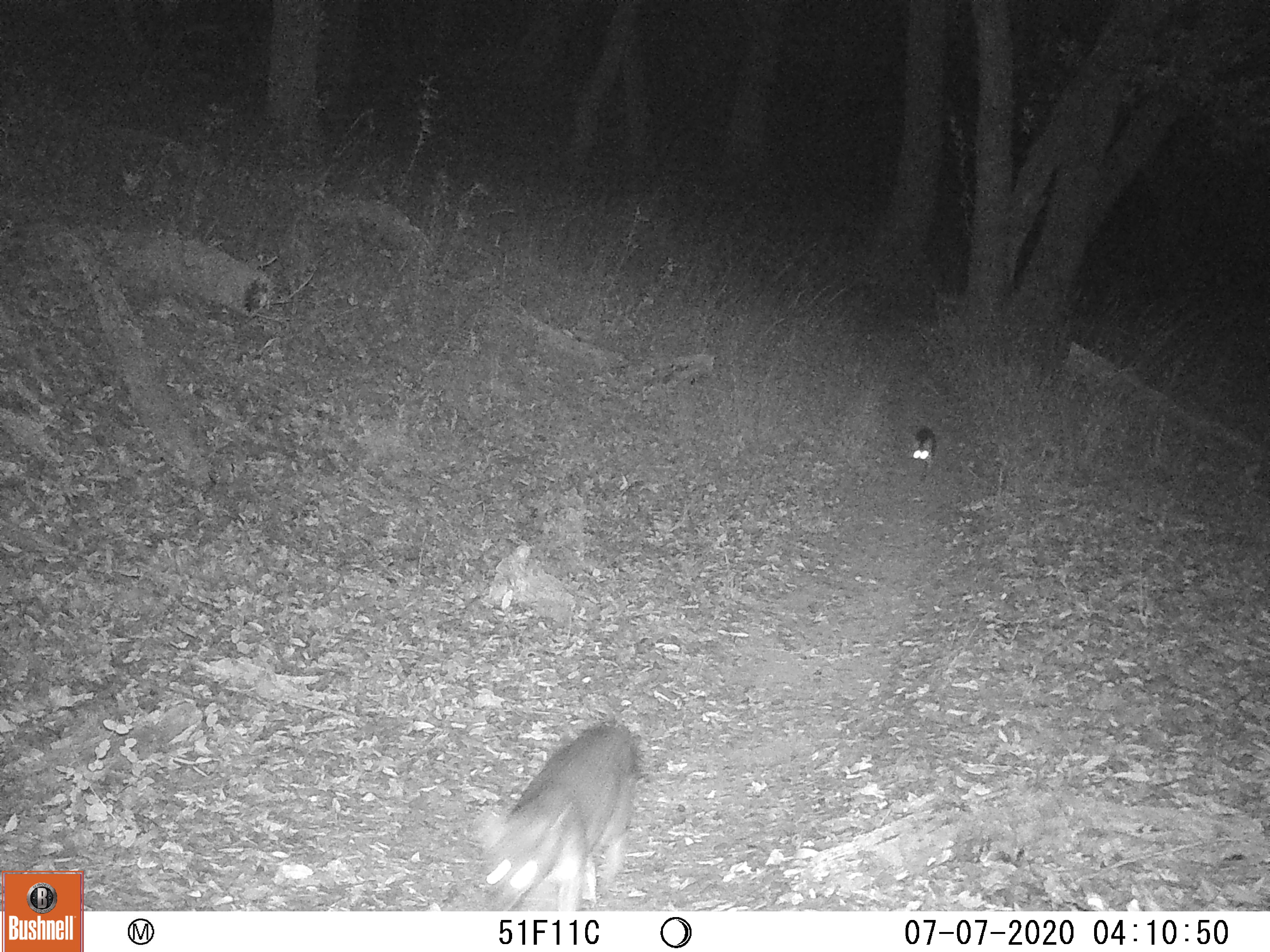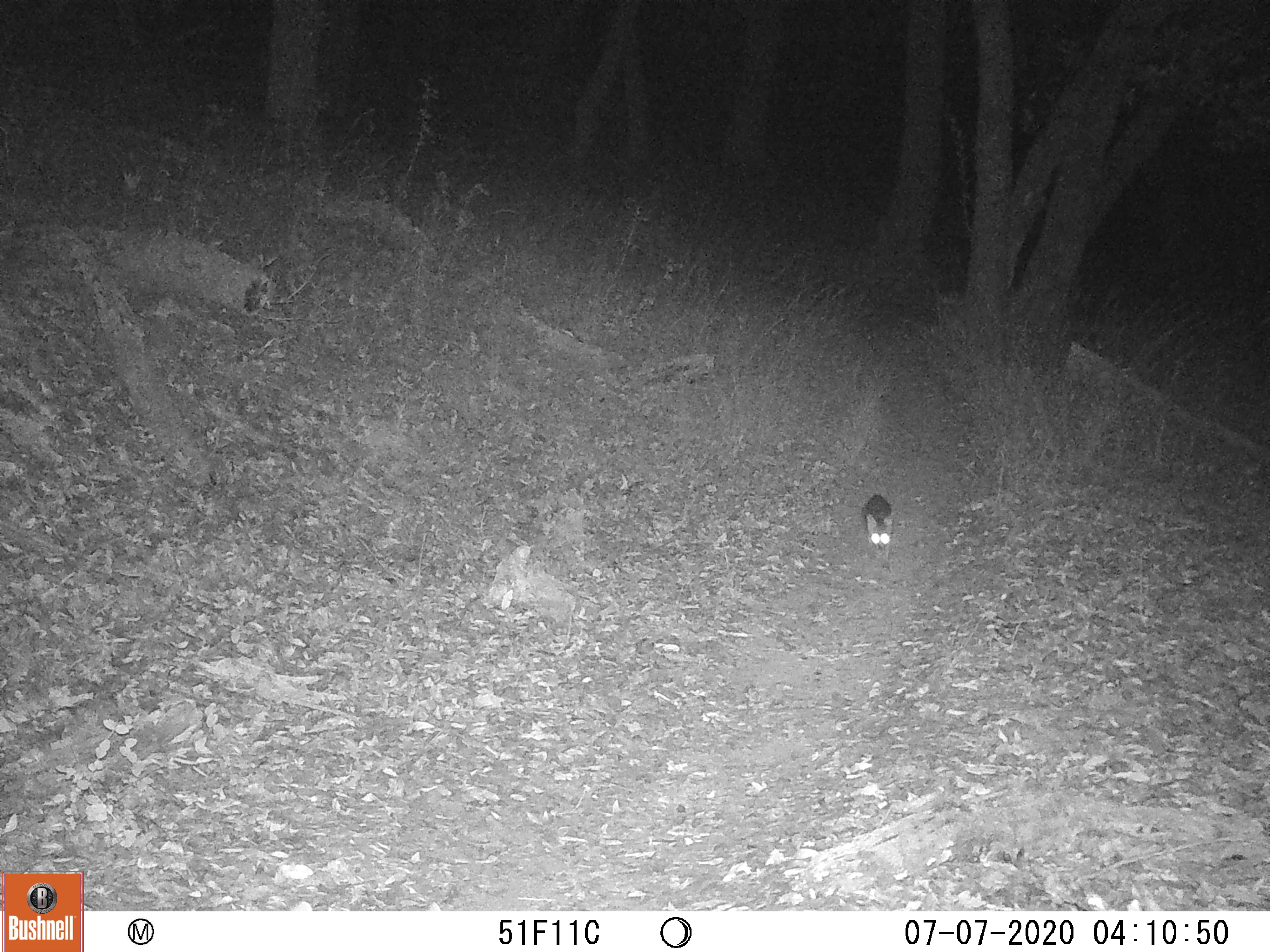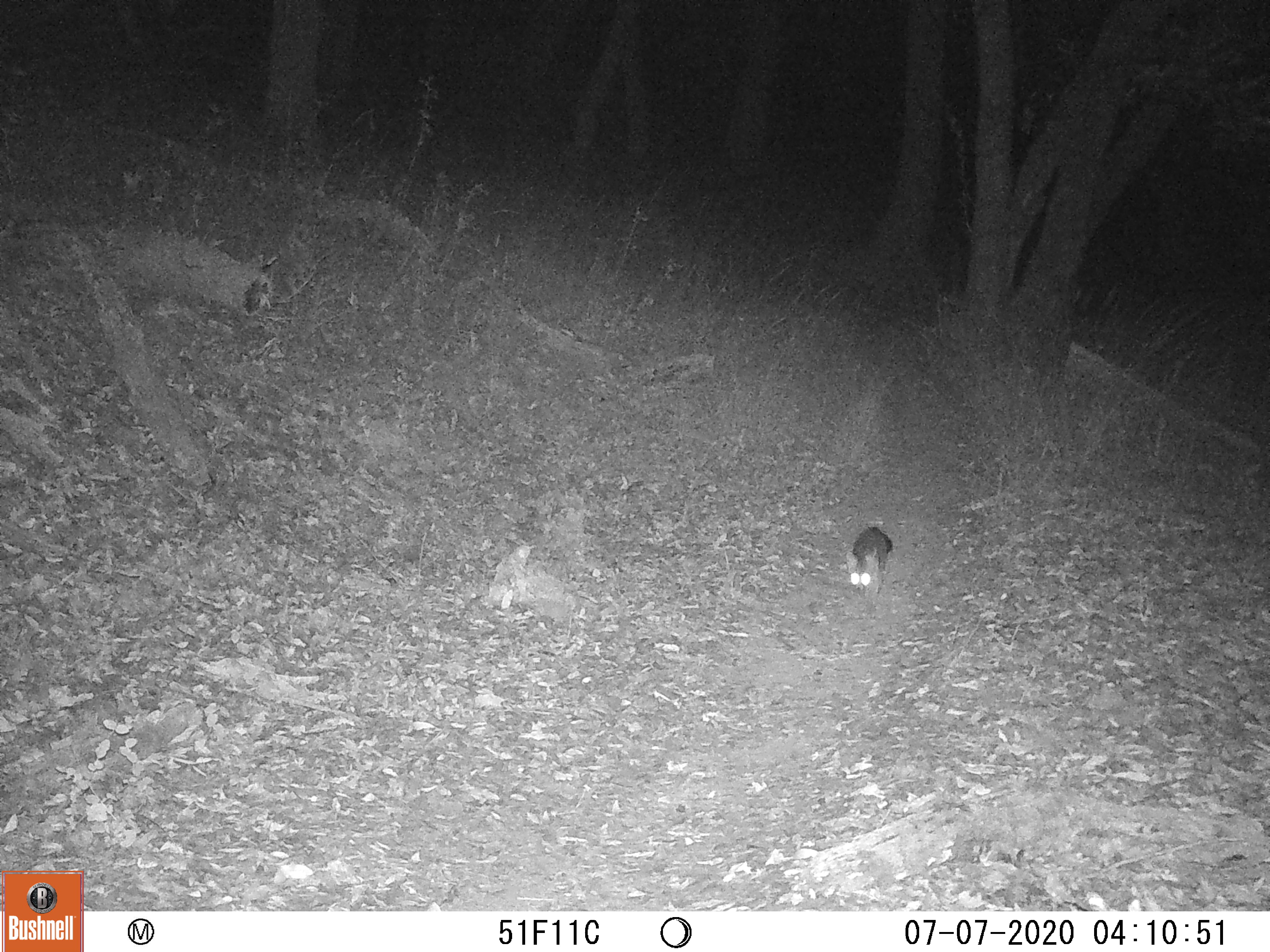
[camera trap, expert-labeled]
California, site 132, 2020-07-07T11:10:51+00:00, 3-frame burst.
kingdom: Animalia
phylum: Chordata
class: Mammalia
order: Carnivora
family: Canidae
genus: Urocyon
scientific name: Urocyon cinereoargenteus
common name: gray fox